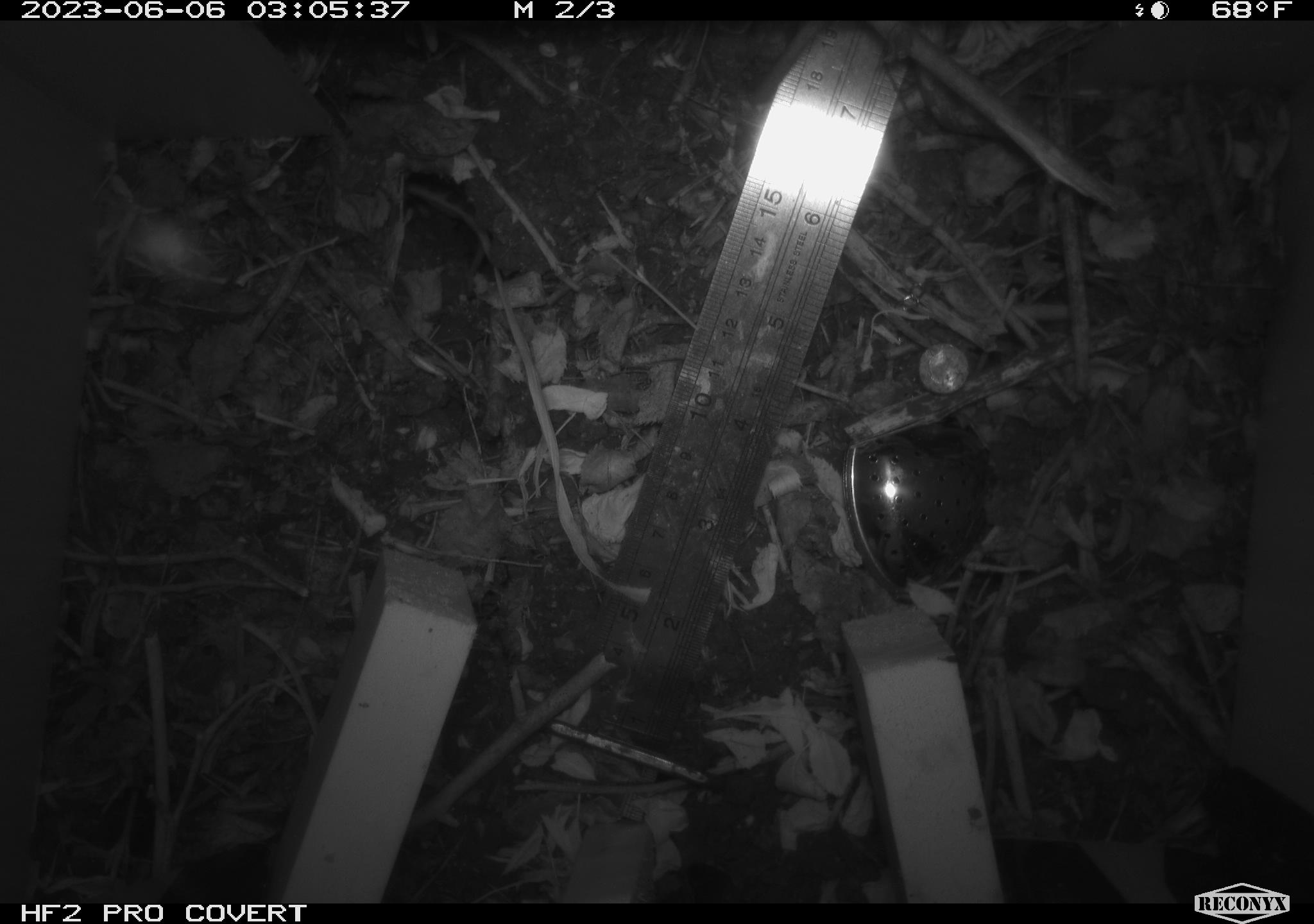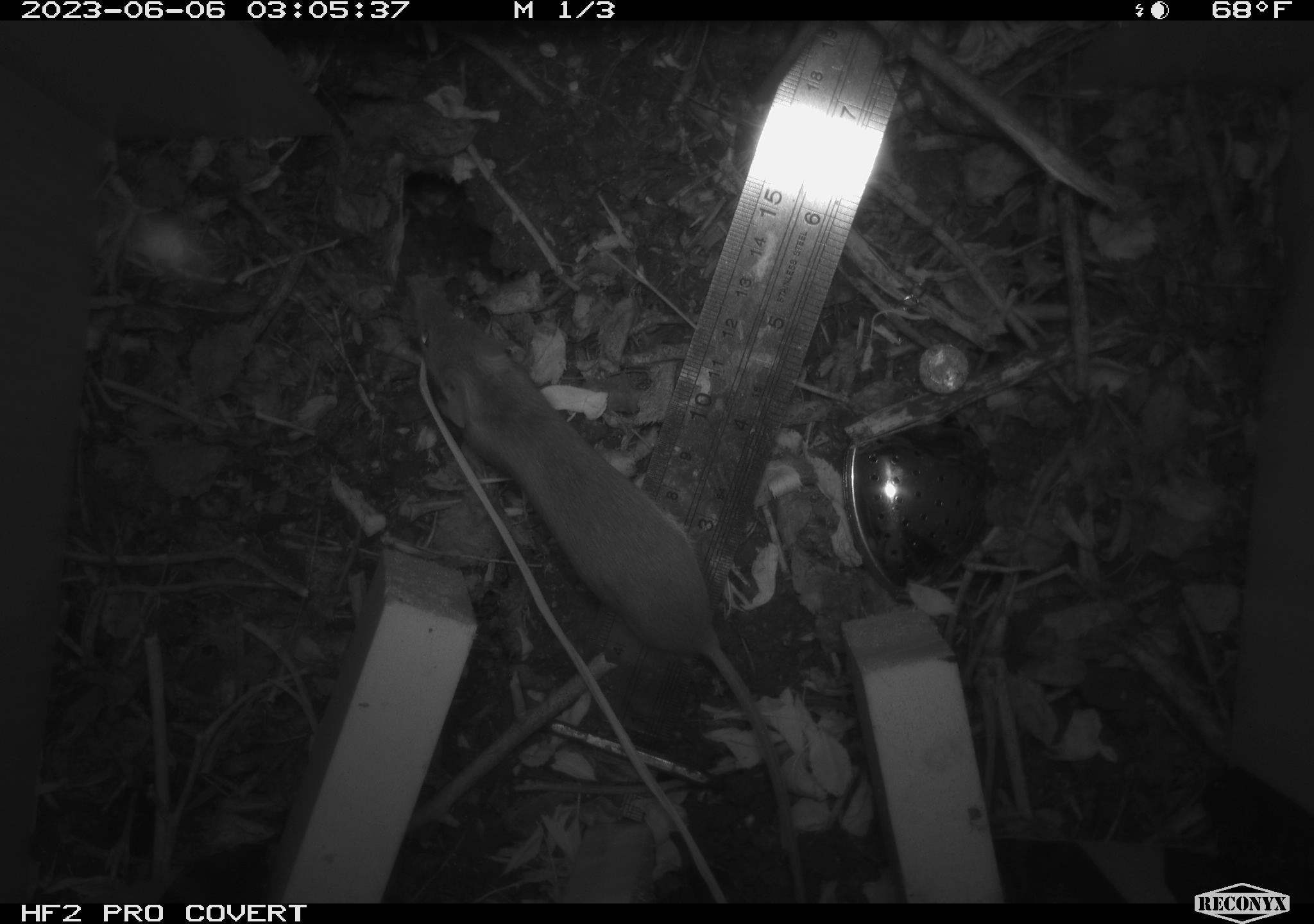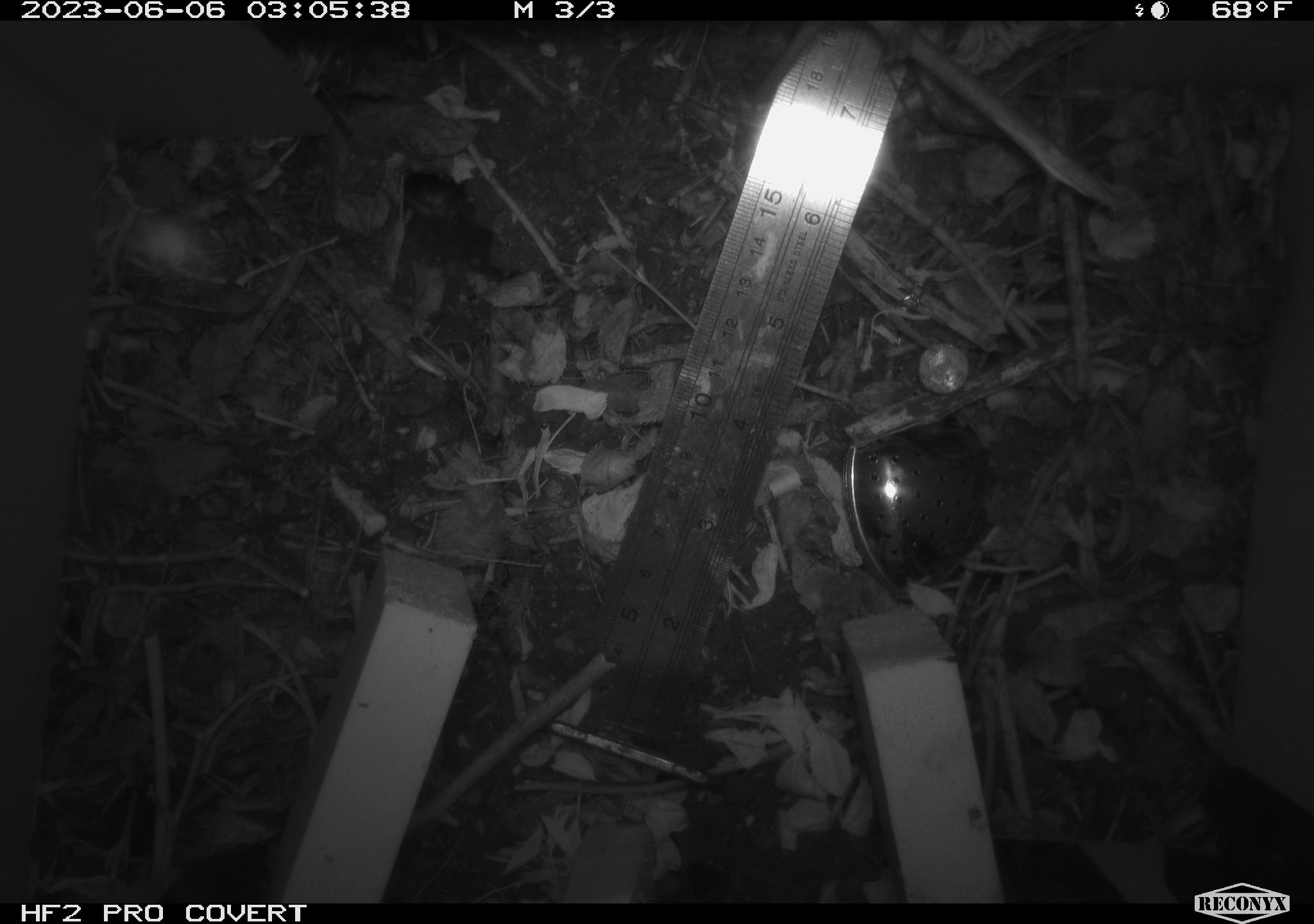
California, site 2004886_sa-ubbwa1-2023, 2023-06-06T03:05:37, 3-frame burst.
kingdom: Animalia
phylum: Chordata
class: Mammalia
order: Rodentia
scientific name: Rodentia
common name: rodent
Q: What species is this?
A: Rodent (Rodentia).